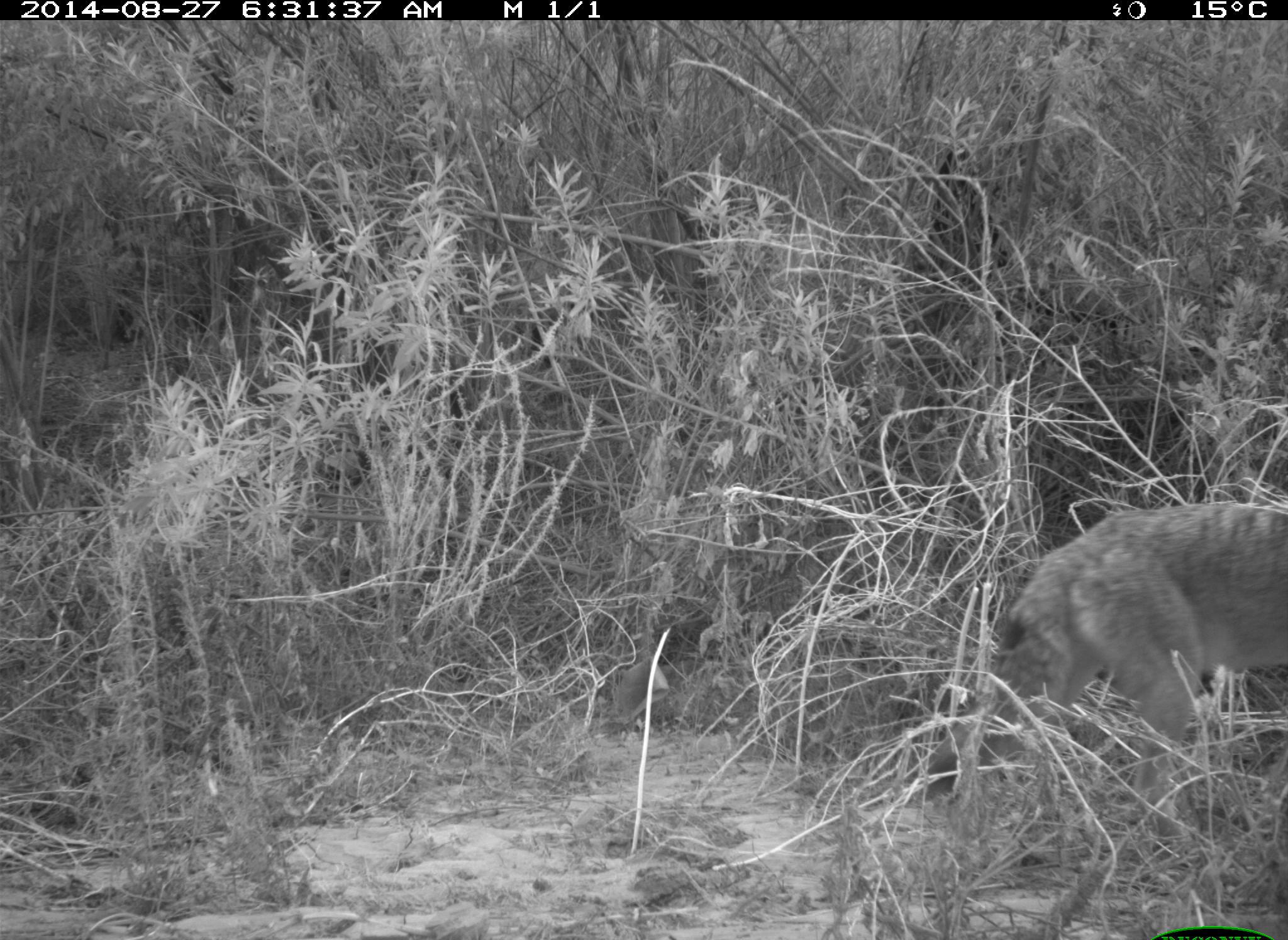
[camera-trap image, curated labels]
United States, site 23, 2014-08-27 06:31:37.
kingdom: Animalia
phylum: Chordata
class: Mammalia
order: Carnivora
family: Canidae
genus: Canis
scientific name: Canis latrans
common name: coyote